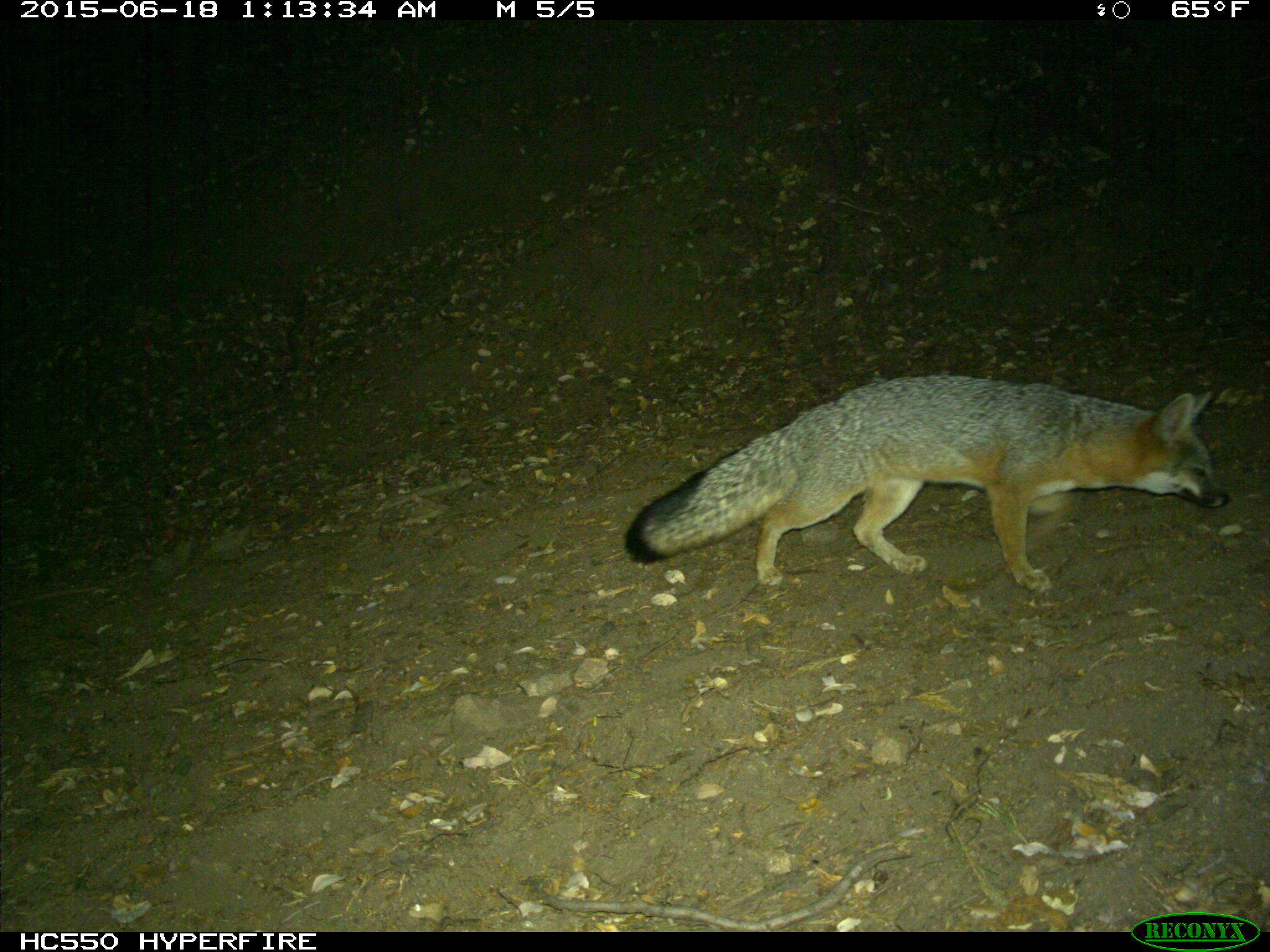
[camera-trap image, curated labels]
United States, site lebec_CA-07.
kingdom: Animalia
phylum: Chordata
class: Mammalia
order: Carnivora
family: Canidae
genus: Urocyon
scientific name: Urocyon cinereoargenteus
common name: gray fox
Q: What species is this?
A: Urocyon cinereoargenteus (gray fox).